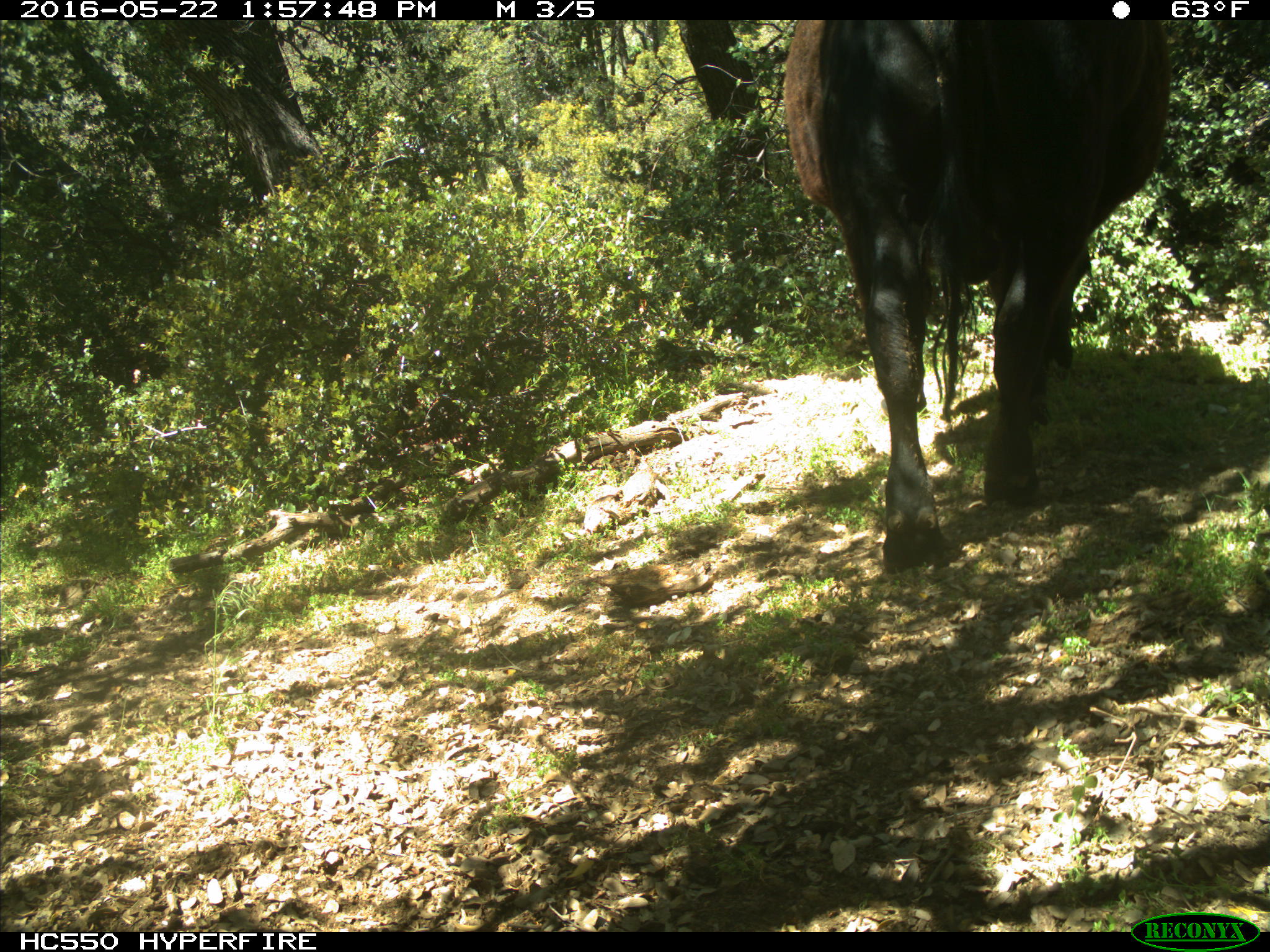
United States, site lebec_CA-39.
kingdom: Animalia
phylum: Chordata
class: Mammalia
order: Artiodactyla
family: Bovidae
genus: Bos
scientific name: Bos taurus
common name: domestic cow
Bos taurus (domestic cow).